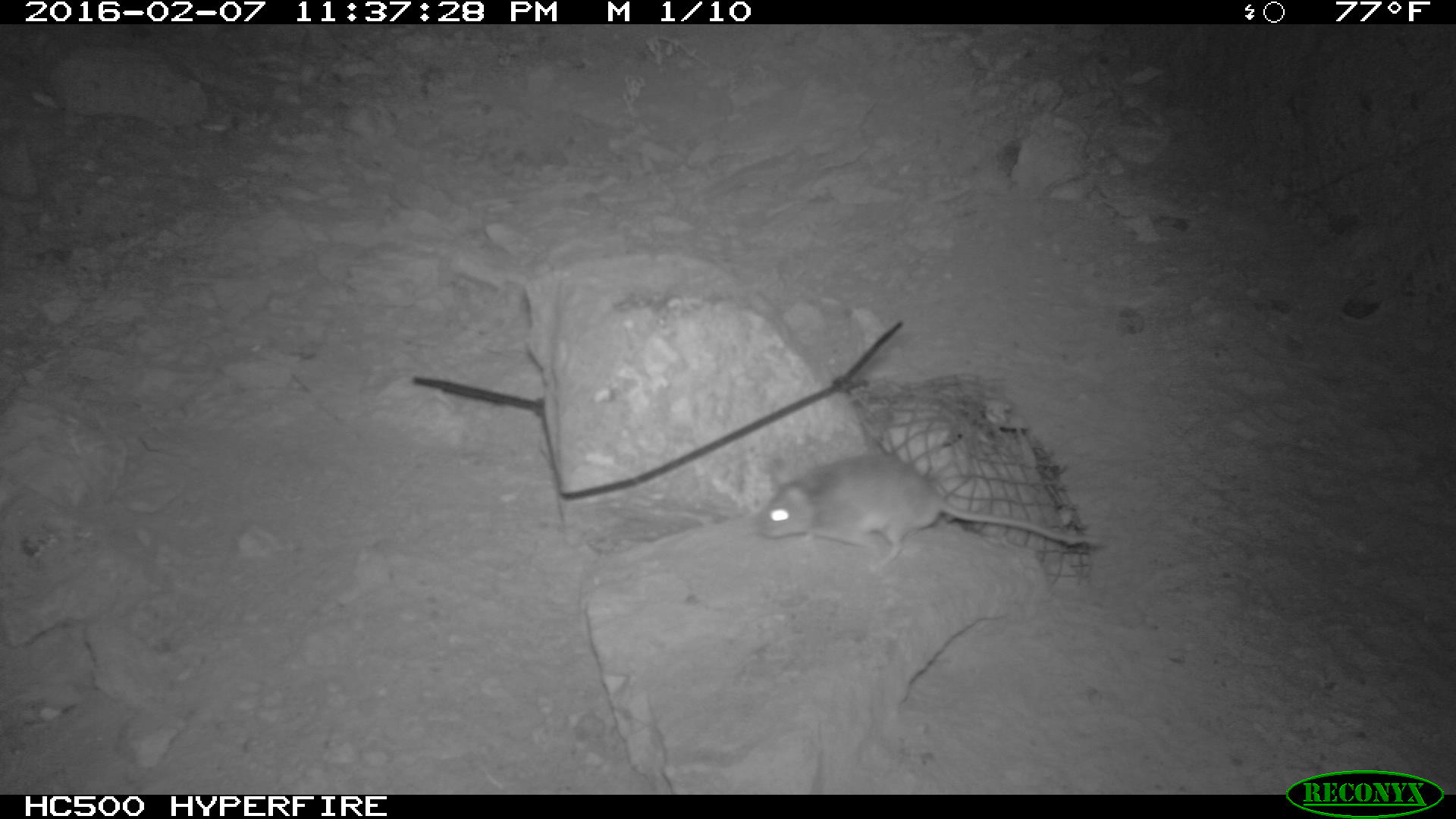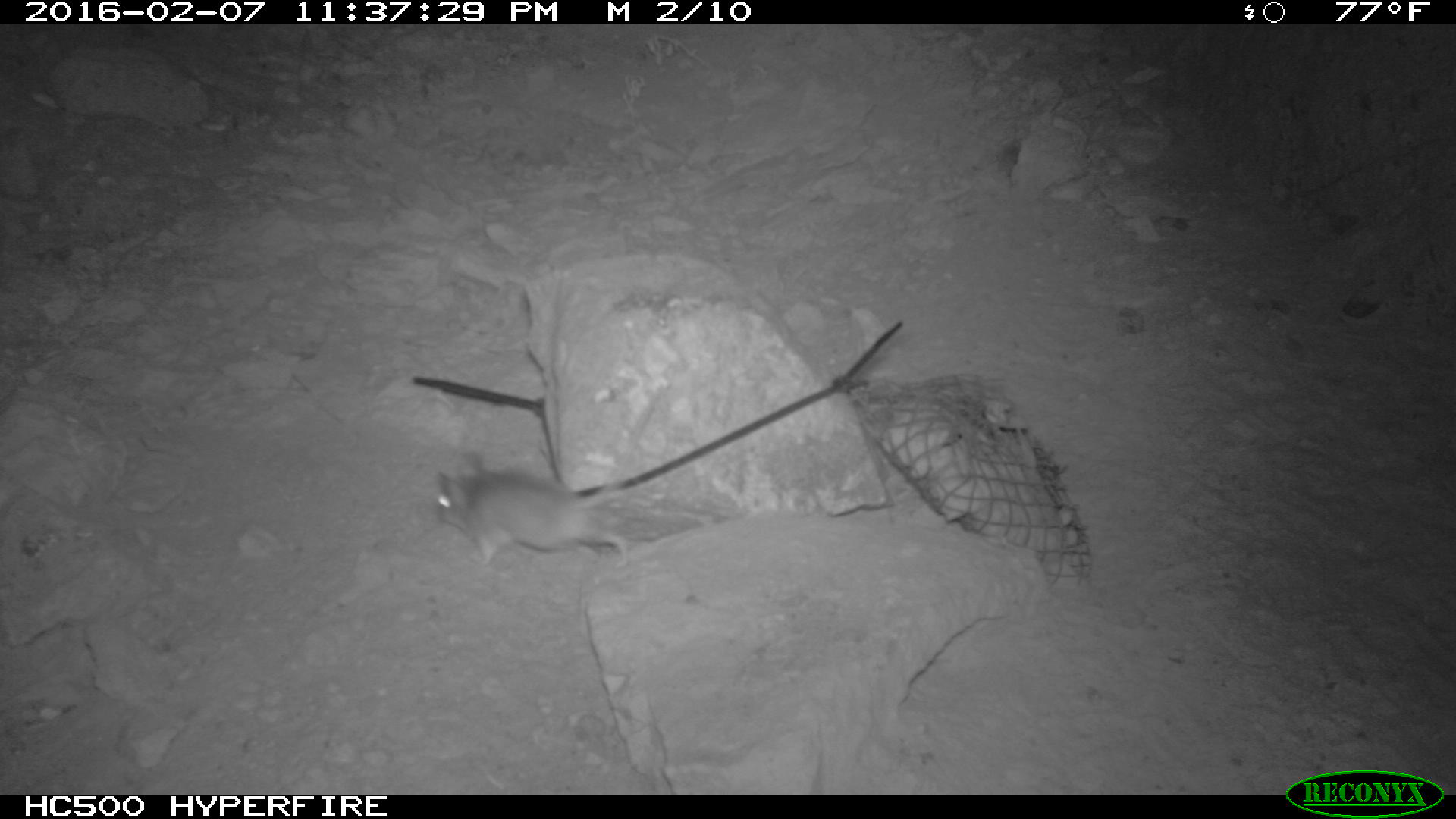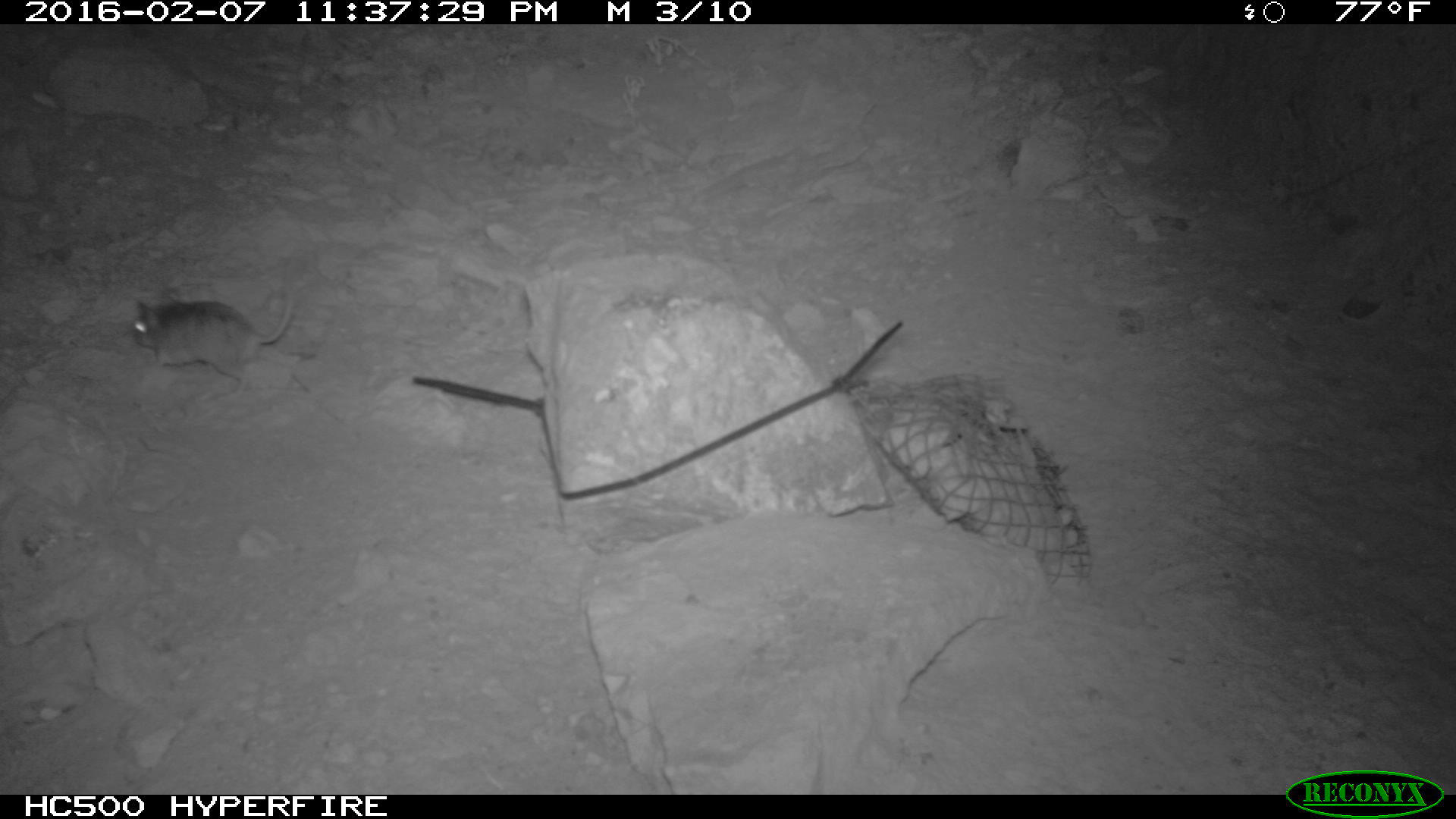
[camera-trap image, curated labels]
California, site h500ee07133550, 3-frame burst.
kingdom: Animalia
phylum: Chordata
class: Mammalia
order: Rodentia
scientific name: Rodentia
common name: rodent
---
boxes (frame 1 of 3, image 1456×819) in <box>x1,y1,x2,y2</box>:
rodent: <box>753,454,1103,571</box>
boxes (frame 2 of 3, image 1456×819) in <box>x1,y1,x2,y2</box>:
rodent: <box>437,393,663,568</box>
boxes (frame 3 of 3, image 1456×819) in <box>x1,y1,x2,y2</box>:
rodent: <box>131,259,295,392</box>